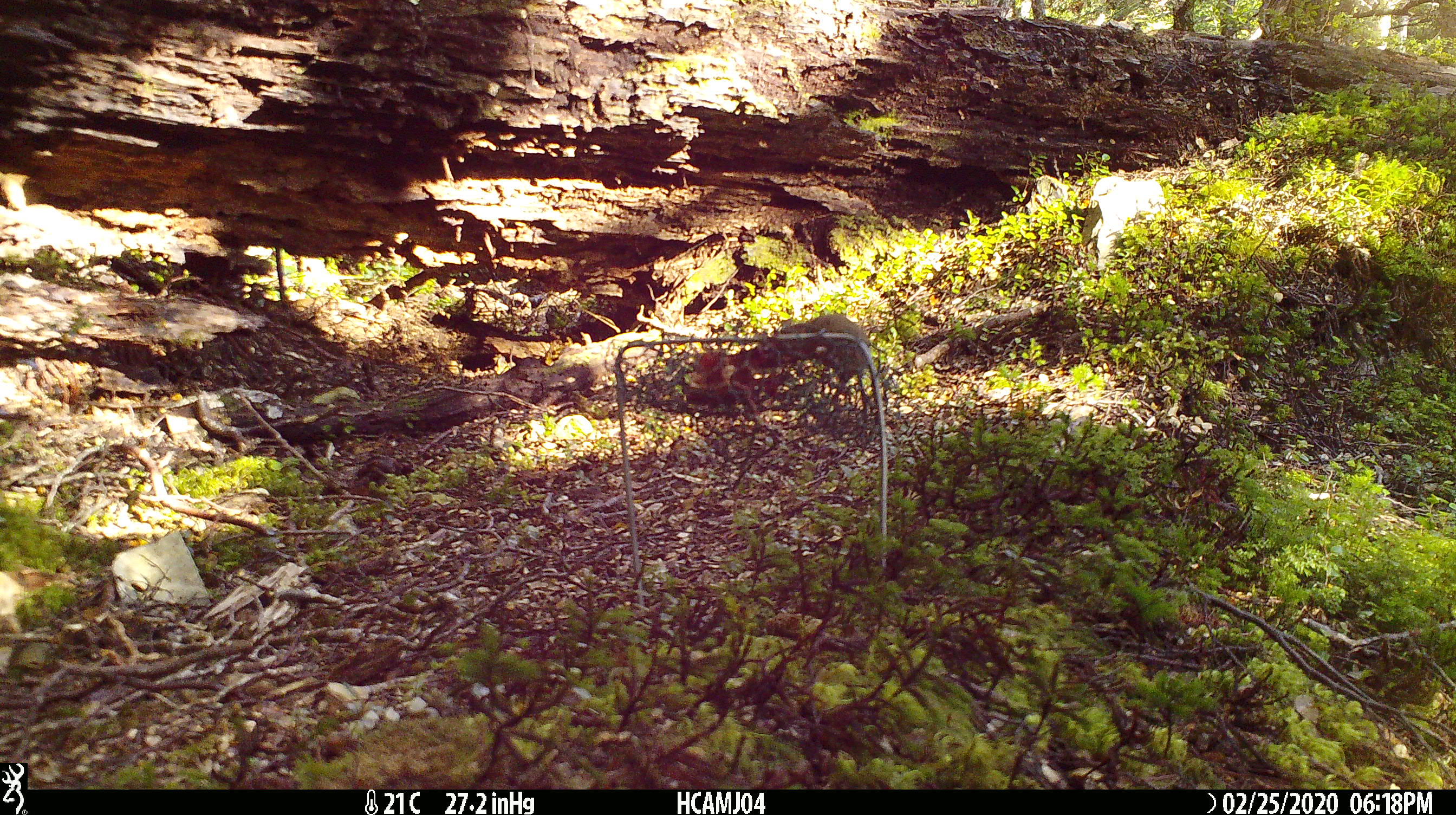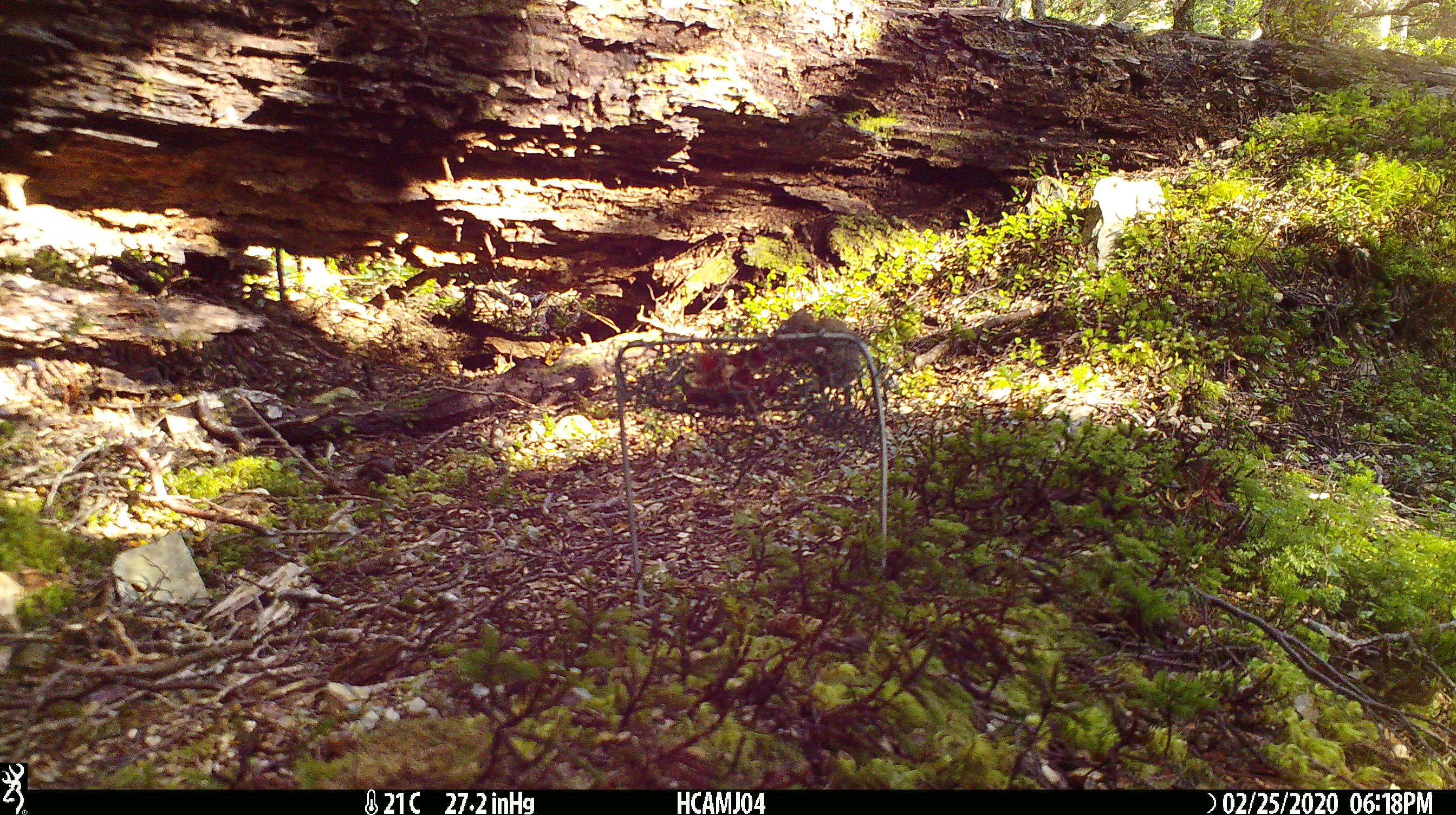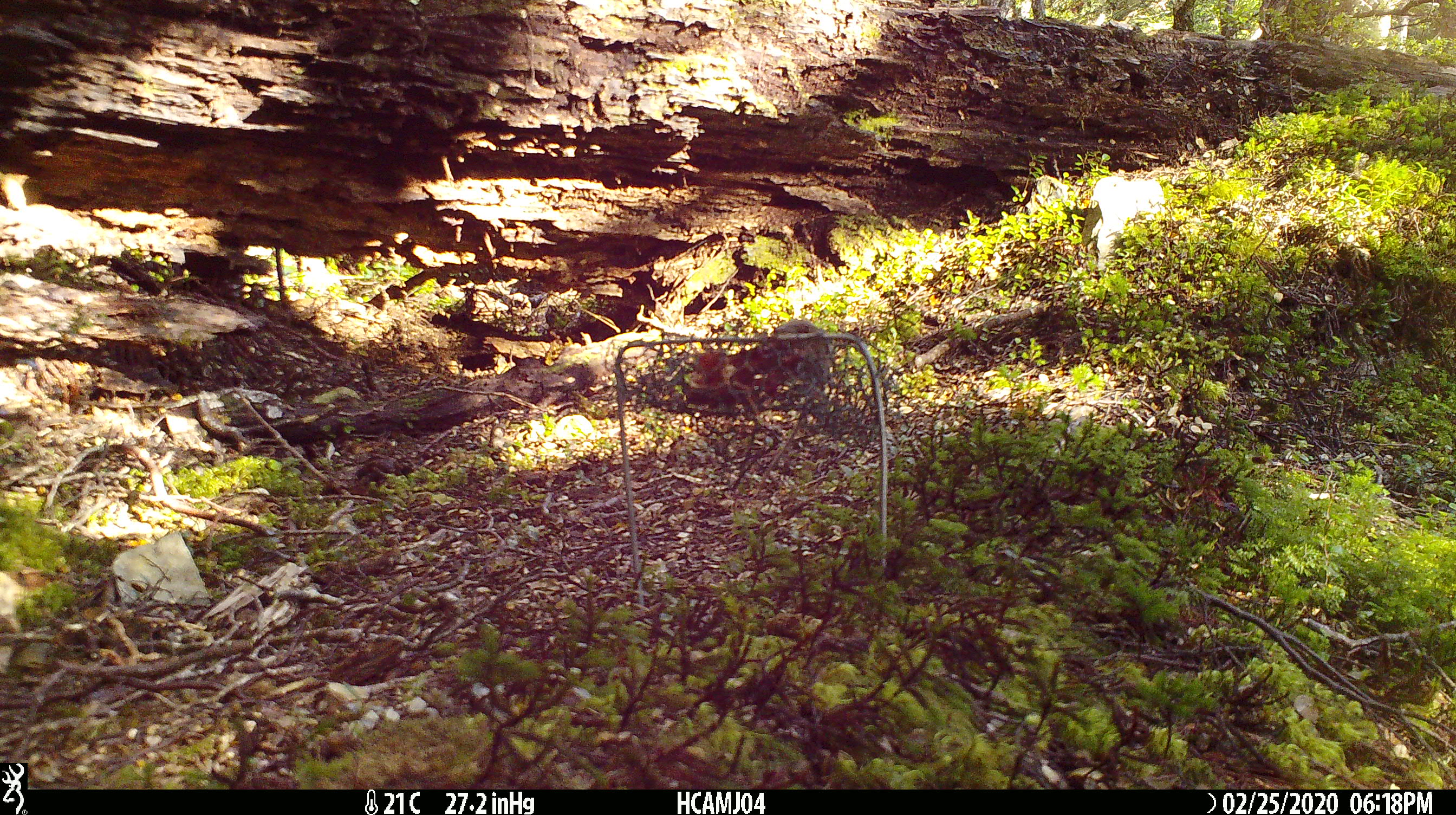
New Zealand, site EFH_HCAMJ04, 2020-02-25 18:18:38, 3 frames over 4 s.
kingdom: Animalia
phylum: Chordata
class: Mammalia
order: Rodentia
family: Muridae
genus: Mus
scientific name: Mus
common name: mouse